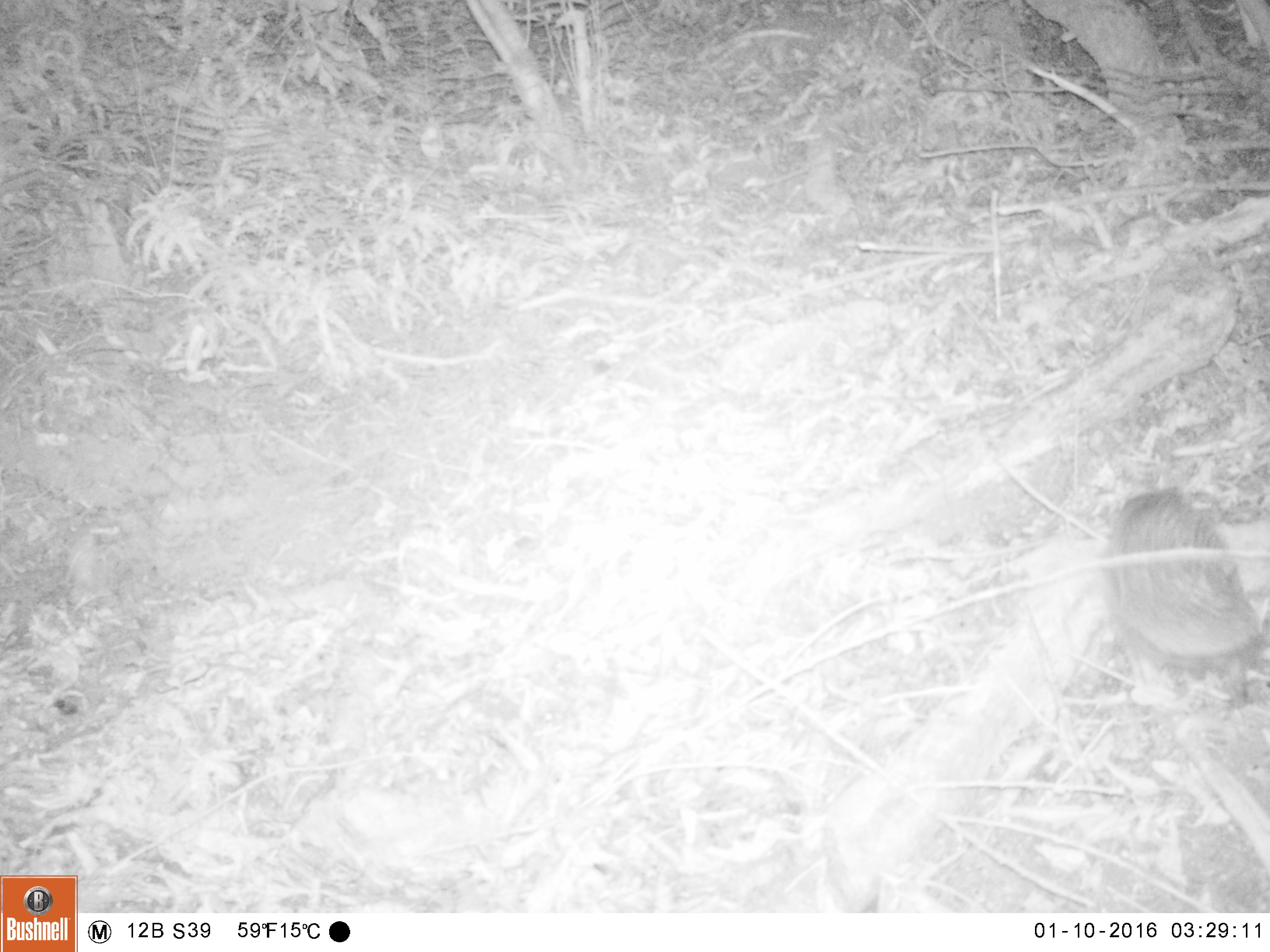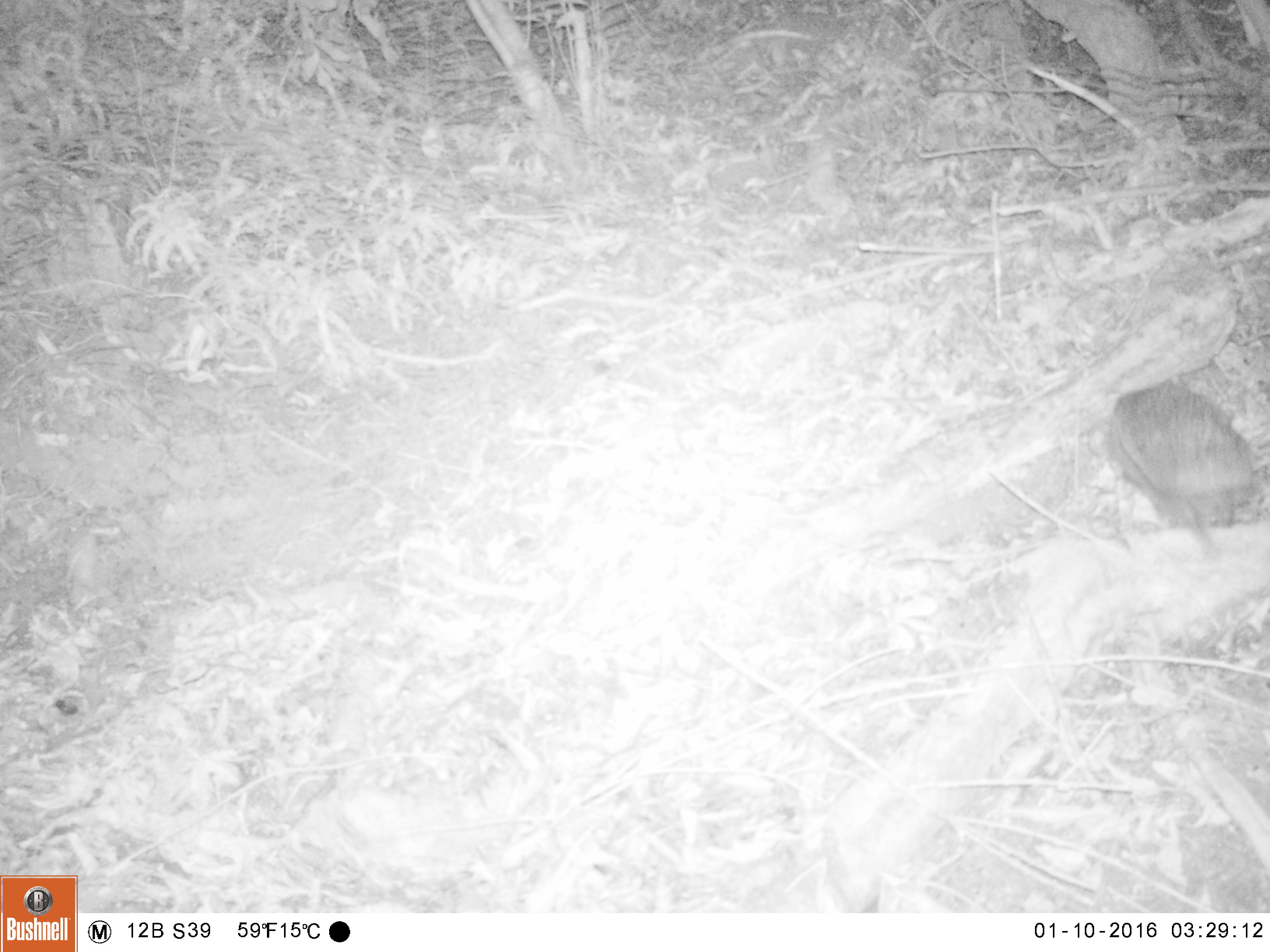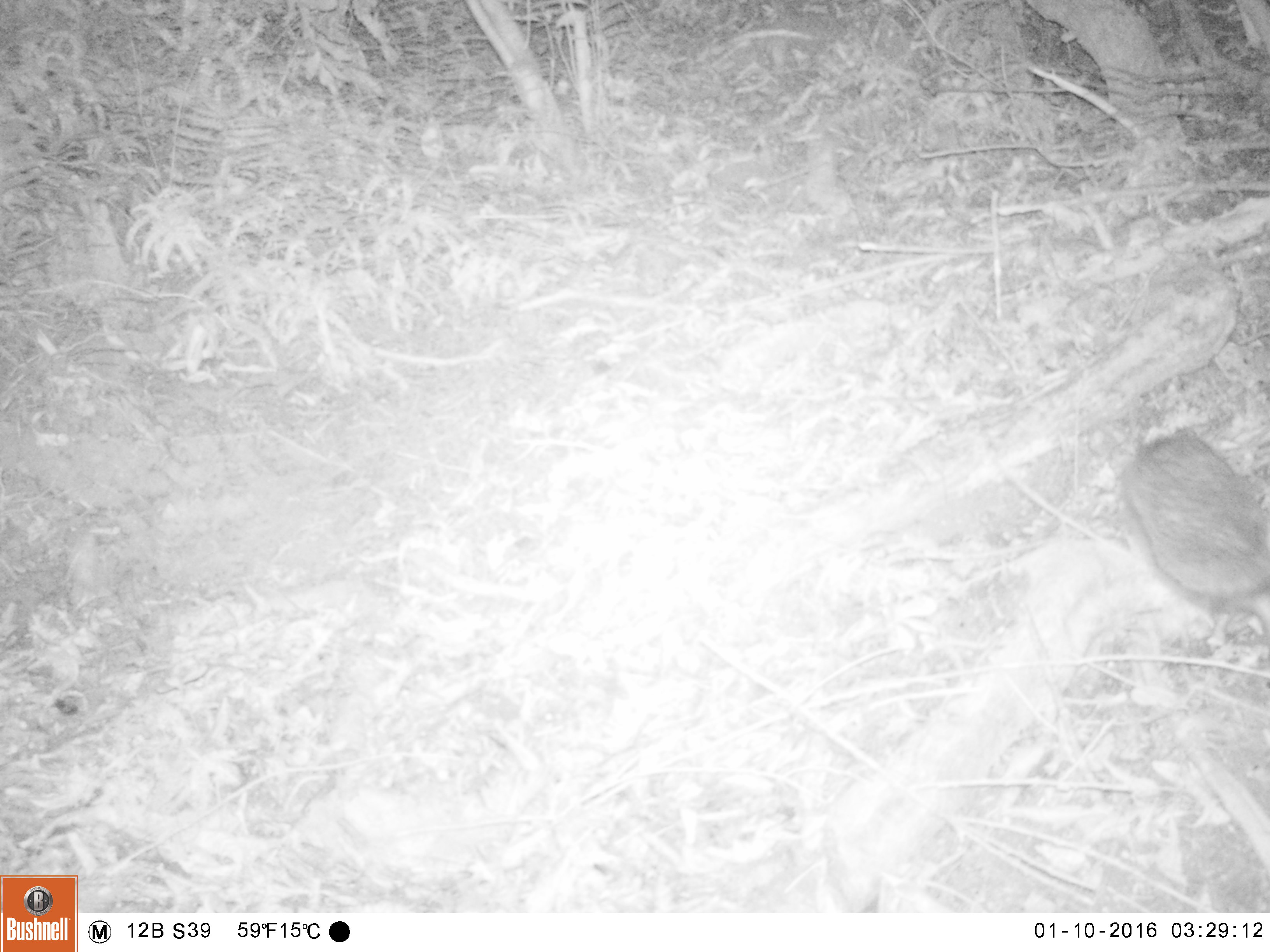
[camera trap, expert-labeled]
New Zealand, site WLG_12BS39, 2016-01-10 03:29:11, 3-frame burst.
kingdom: Animalia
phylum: Chordata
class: Mammalia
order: Eulipotyphla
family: Erinaceidae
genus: Erinaceus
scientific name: Erinaceus europaeus europaeus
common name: european hedgehog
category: hedgehog